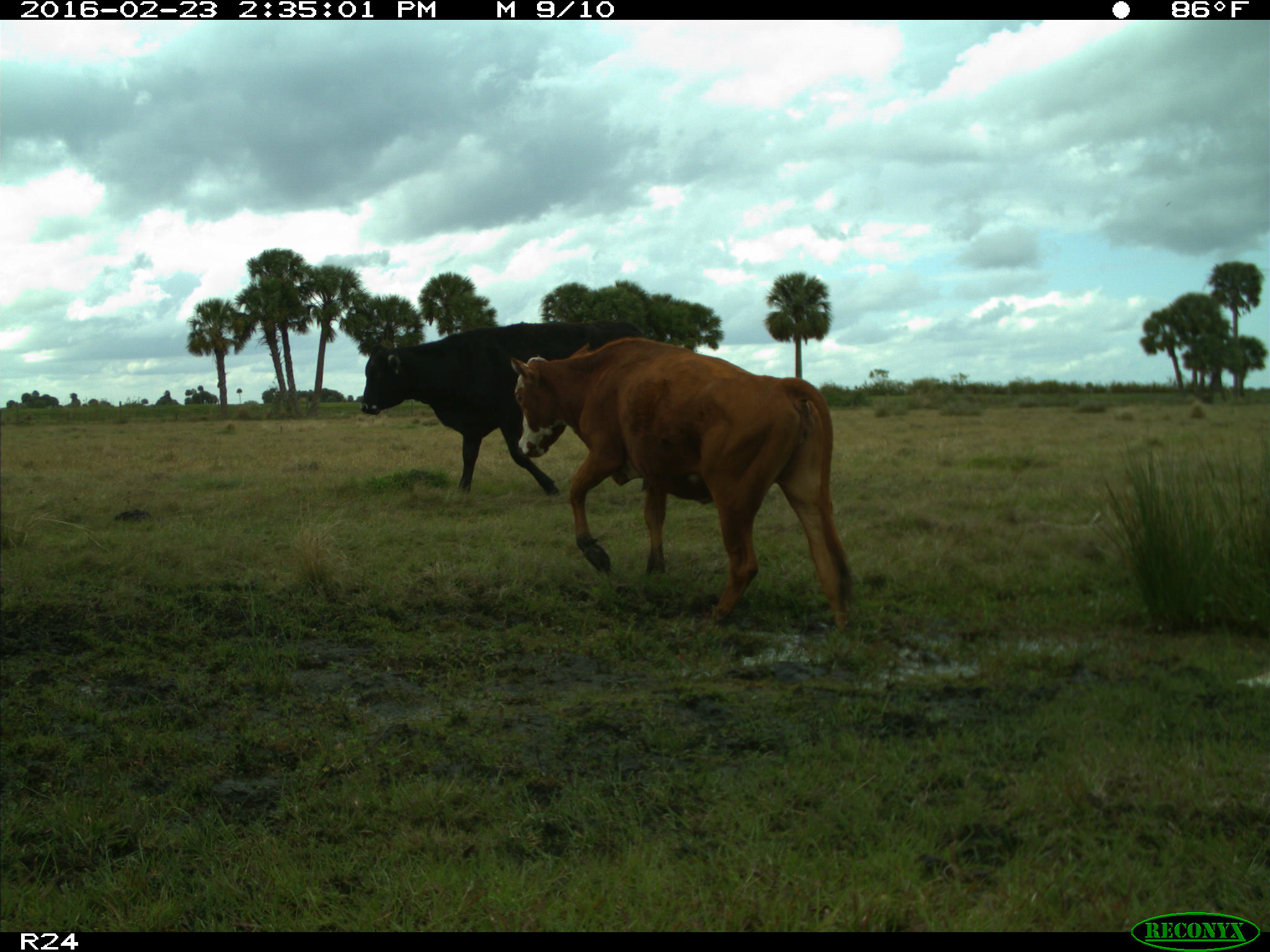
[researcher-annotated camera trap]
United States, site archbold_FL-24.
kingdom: Animalia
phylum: Chordata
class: Mammalia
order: Artiodactyla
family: Bovidae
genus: Bos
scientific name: Bos taurus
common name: domestic cow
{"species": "Bos taurus (domestic cow)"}